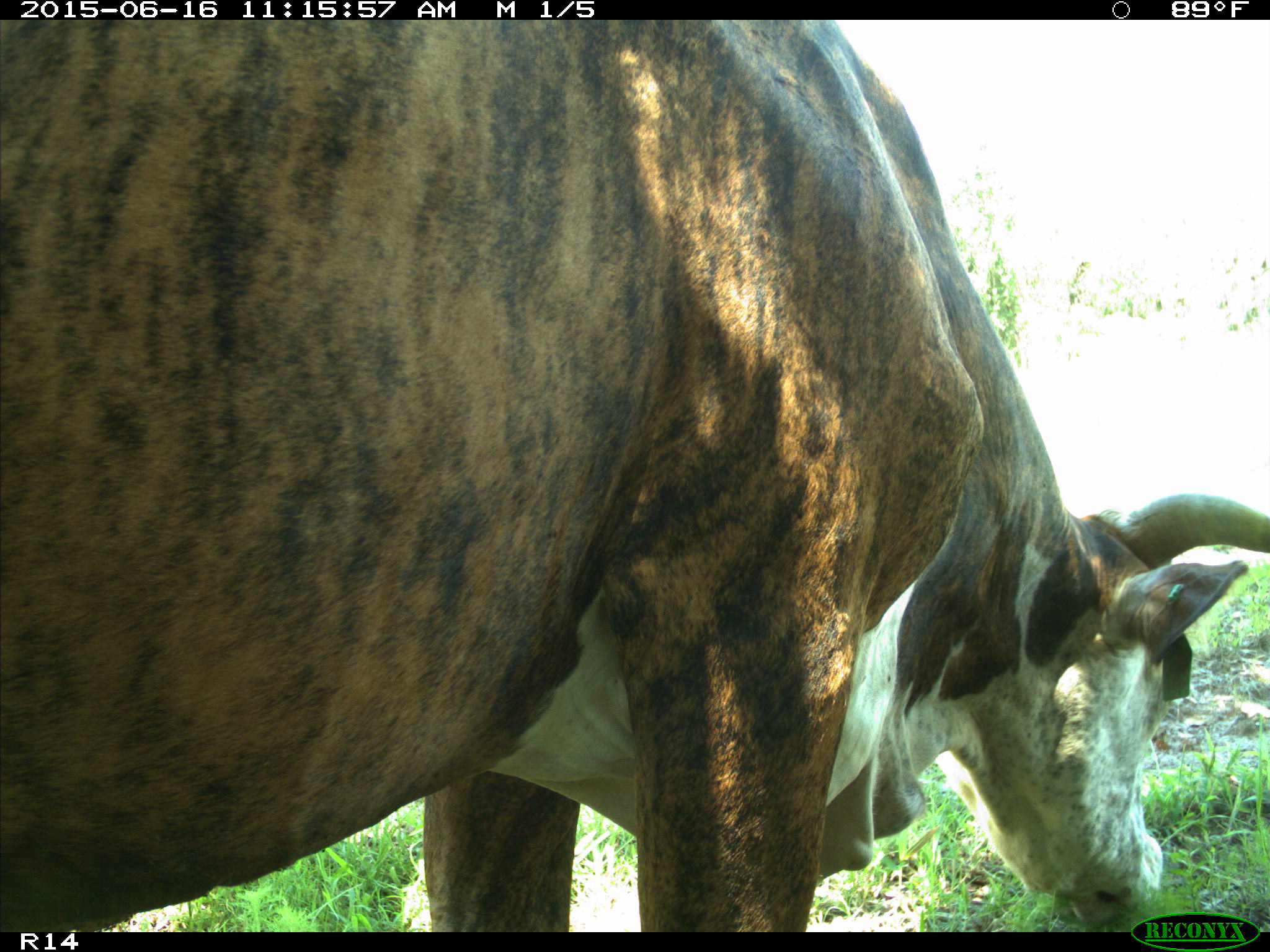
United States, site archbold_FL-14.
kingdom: Animalia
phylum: Chordata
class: Mammalia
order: Artiodactyla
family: Bovidae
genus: Bos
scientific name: Bos taurus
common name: domestic cow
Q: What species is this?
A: Bos taurus (domestic cow).